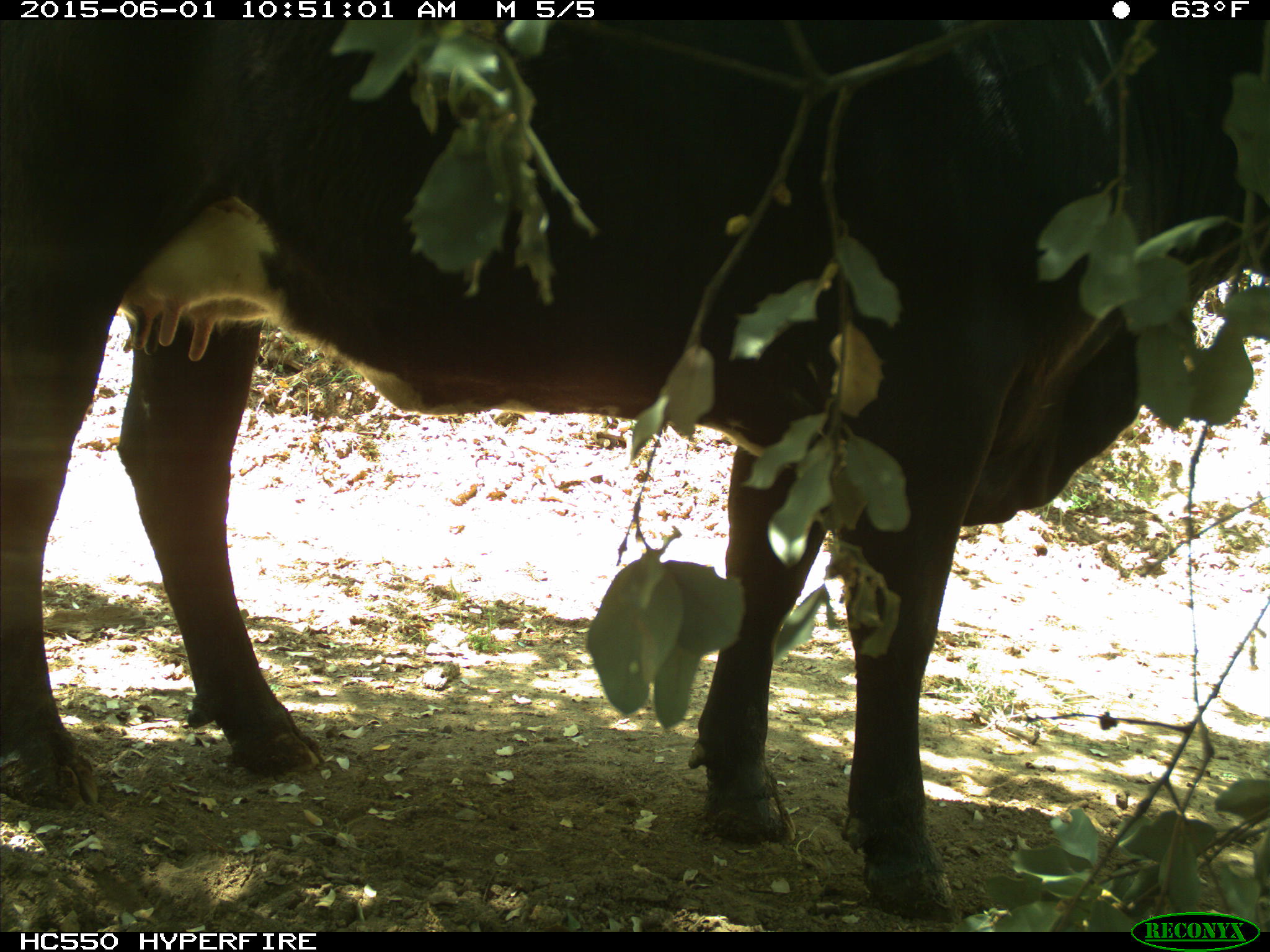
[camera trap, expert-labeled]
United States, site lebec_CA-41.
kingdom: Animalia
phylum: Chordata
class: Mammalia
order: Artiodactyla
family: Bovidae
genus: Bos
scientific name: Bos taurus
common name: domestic cow